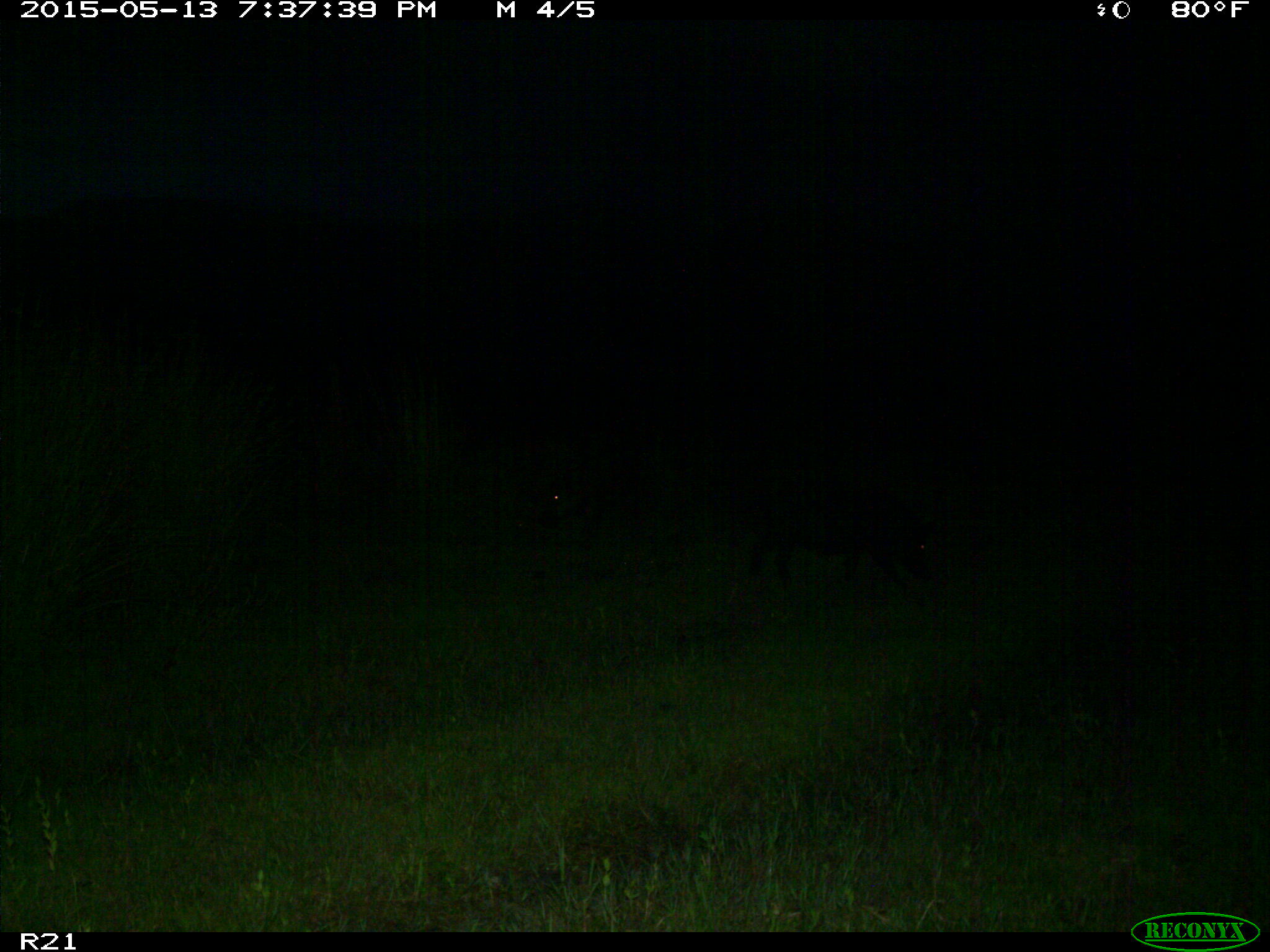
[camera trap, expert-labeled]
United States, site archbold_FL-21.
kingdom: Animalia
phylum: Chordata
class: Mammalia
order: Artiodactyla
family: Suidae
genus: Sus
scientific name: Sus scrofa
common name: wild boar